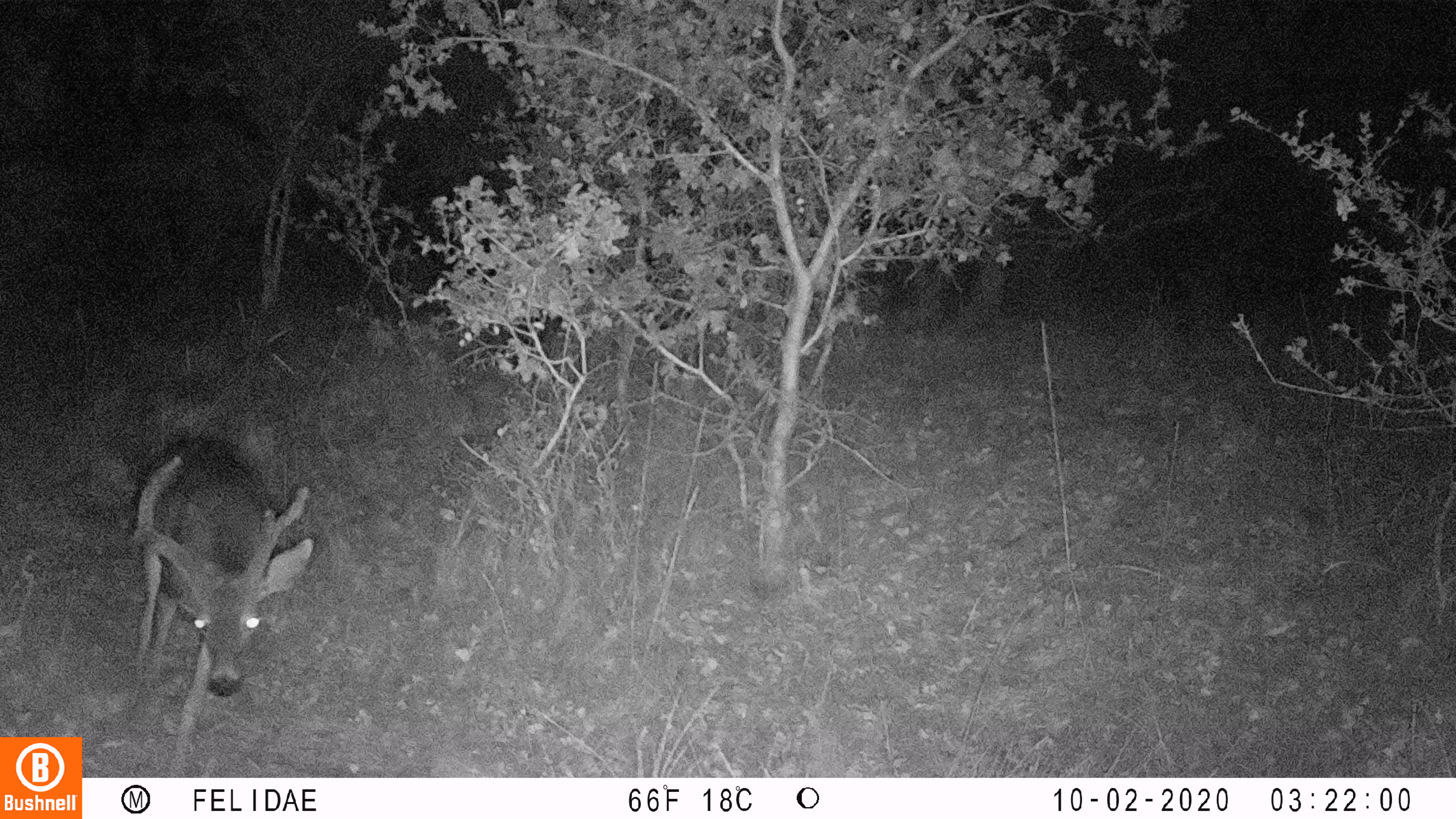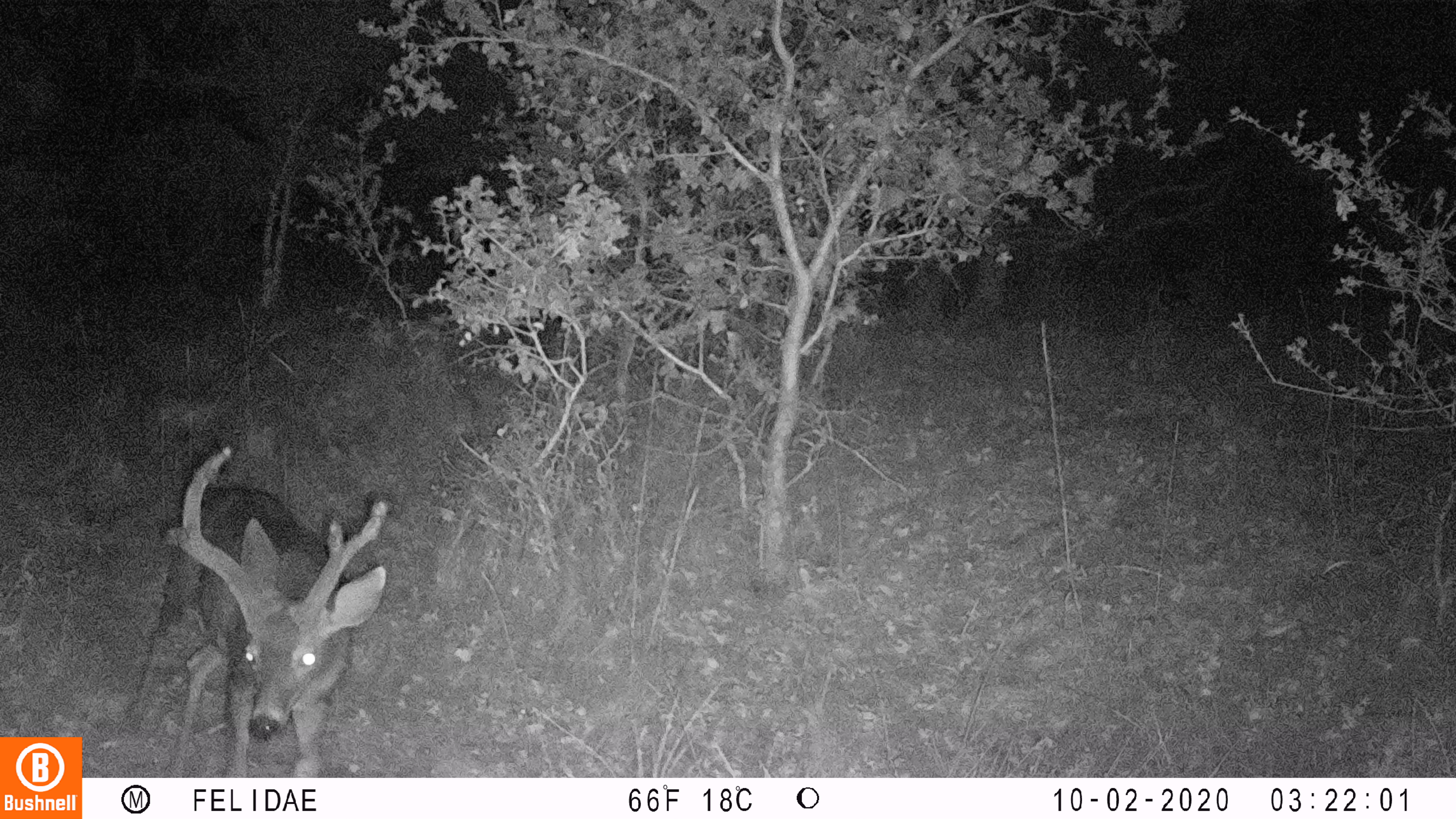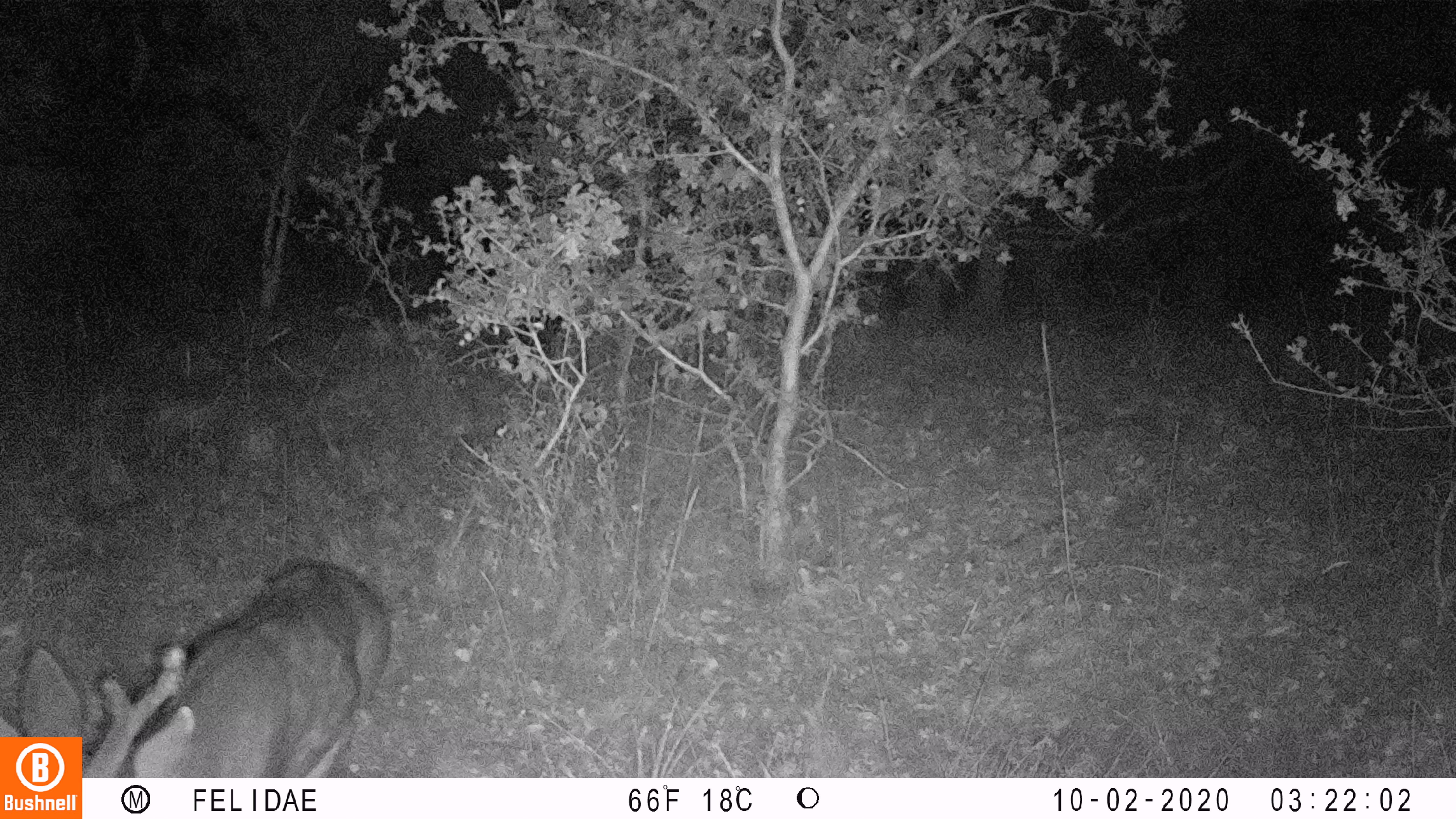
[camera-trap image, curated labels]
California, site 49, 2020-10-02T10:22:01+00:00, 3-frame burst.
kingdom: Animalia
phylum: Chordata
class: Mammalia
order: Artiodactyla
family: Cervidae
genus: Odocoileus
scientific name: Odocoileus hemionus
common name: mule deer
Mule deer (Odocoileus hemionus).